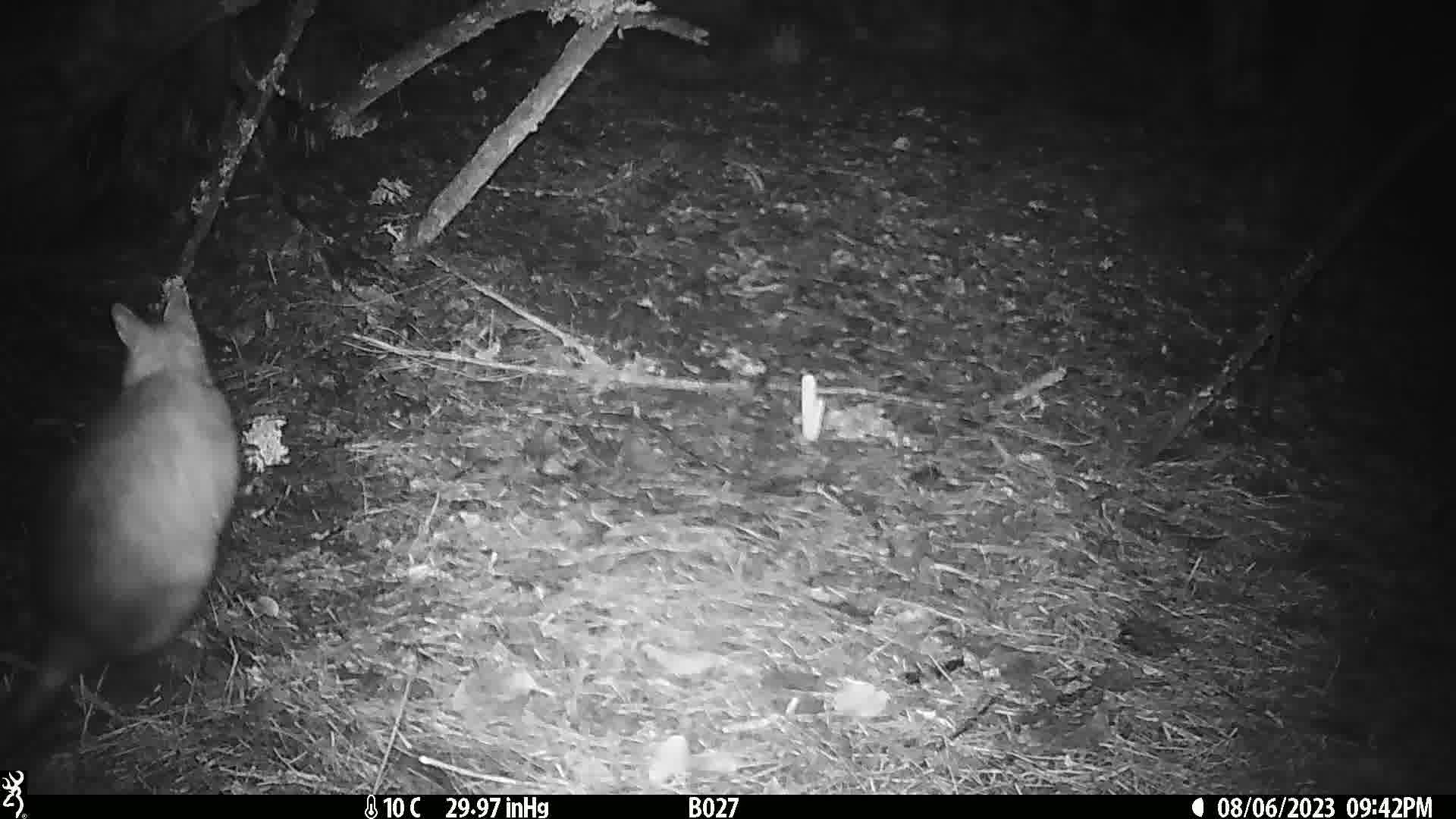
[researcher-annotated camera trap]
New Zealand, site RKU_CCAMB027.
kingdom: Animalia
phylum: Chordata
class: Mammalia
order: Diprotodontia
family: Phalangeridae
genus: Trichosurus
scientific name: Trichosurus vulpecula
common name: common brushtail possum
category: possum